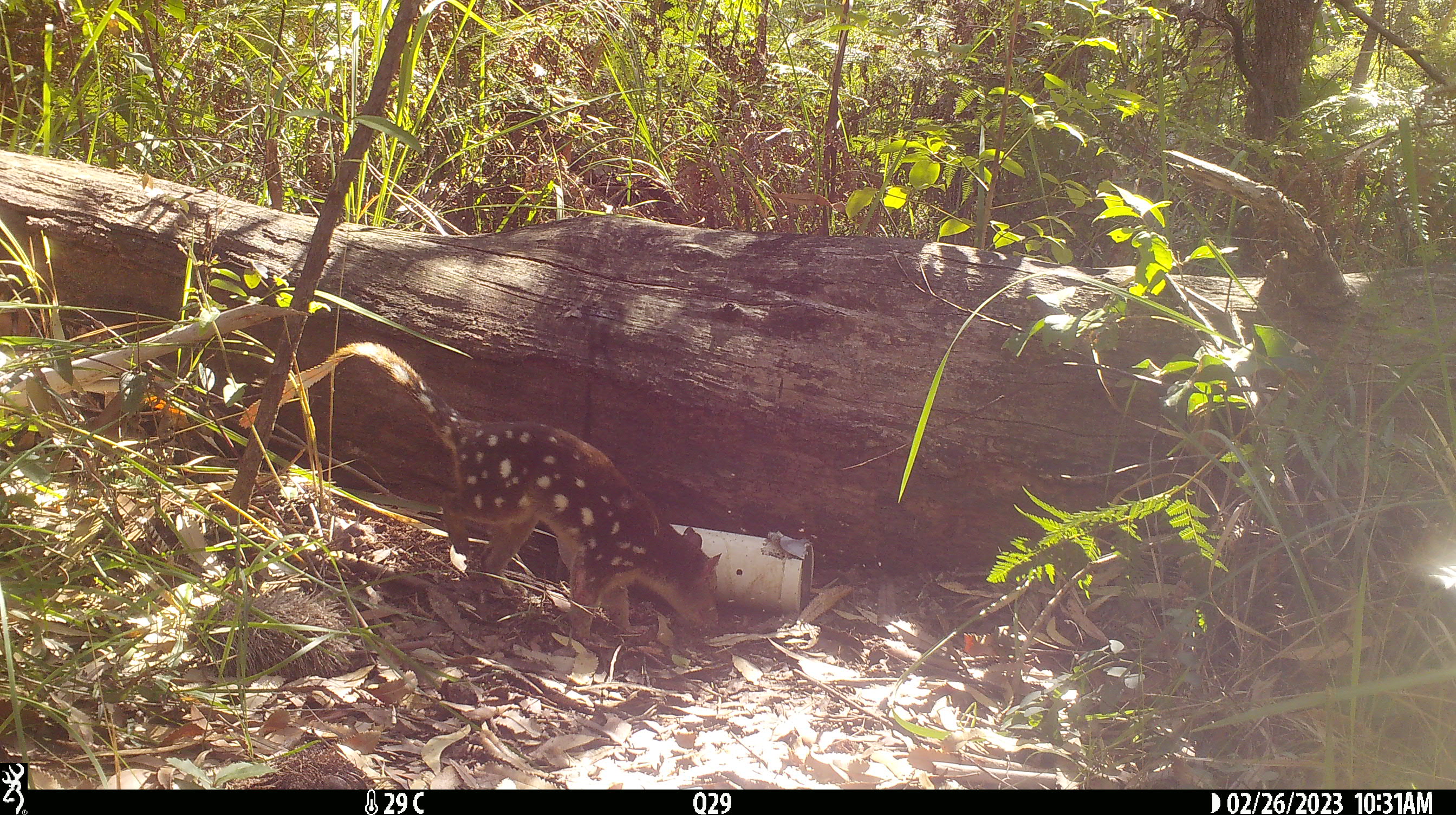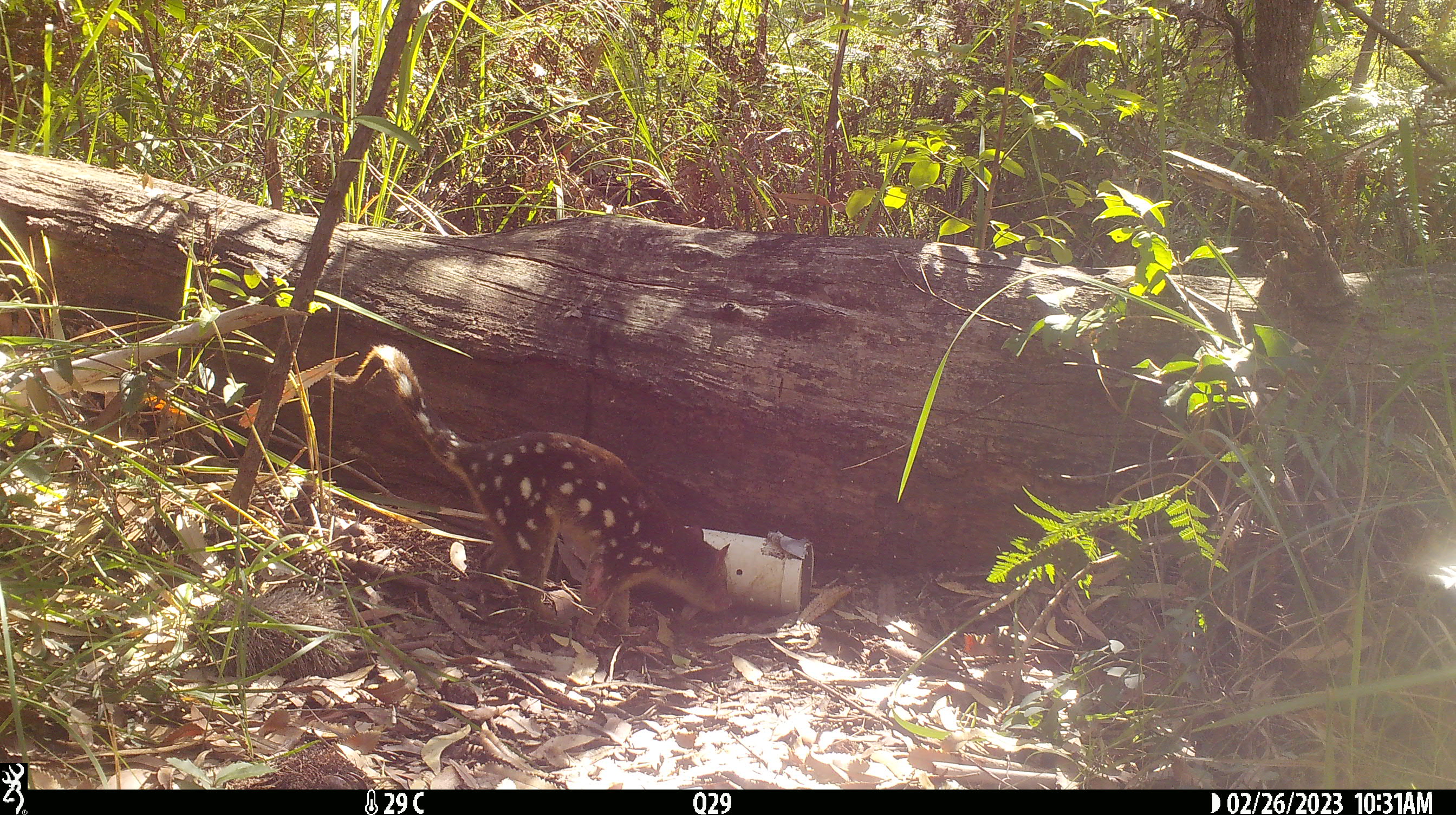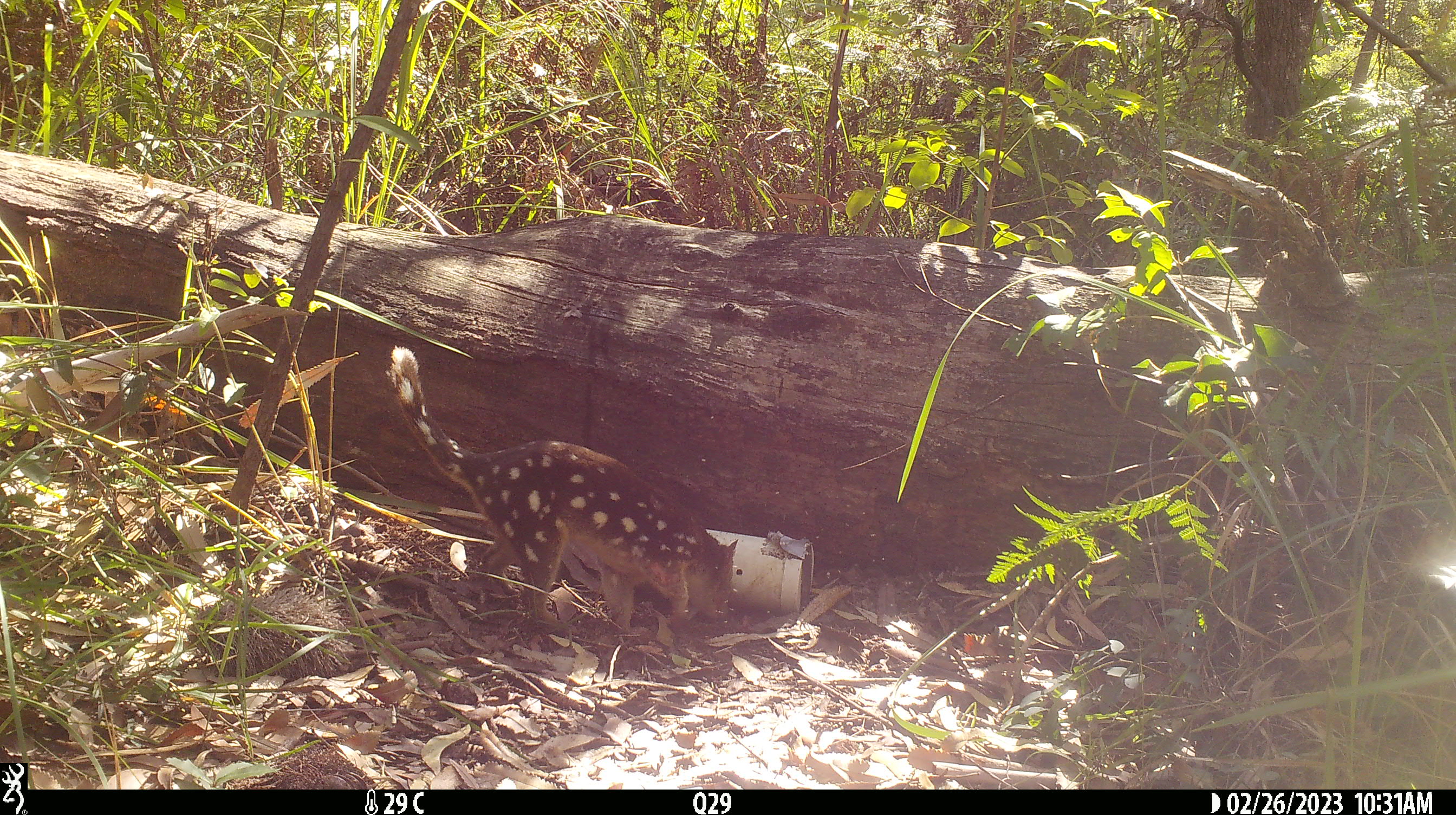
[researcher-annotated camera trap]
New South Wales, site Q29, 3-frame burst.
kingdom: Animalia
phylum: Chordata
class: Mammalia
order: Dasyuromorphia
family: Dasyuridae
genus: Dasyurus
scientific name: Dasyurus maculatus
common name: spotted-tailed quoll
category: quoll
Quoll (spotted-tailed quoll) (Dasyurus maculatus).